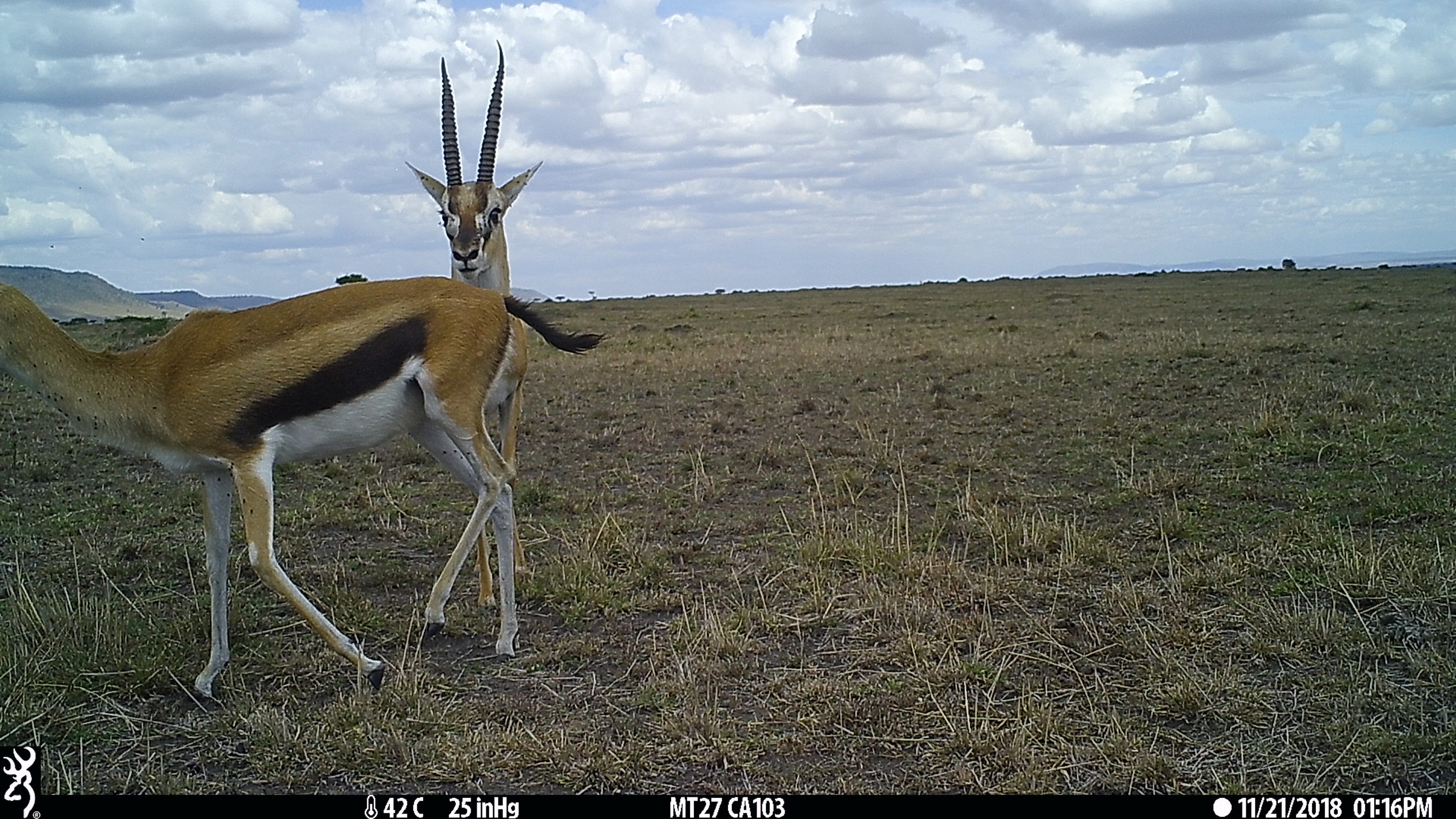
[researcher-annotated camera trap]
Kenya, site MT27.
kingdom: Animalia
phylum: Chordata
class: Mammalia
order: Artiodactyla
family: Bovidae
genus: Eudorcas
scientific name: Eudorcas thomsonii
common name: thomon's gazelle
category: gazelle thomsons